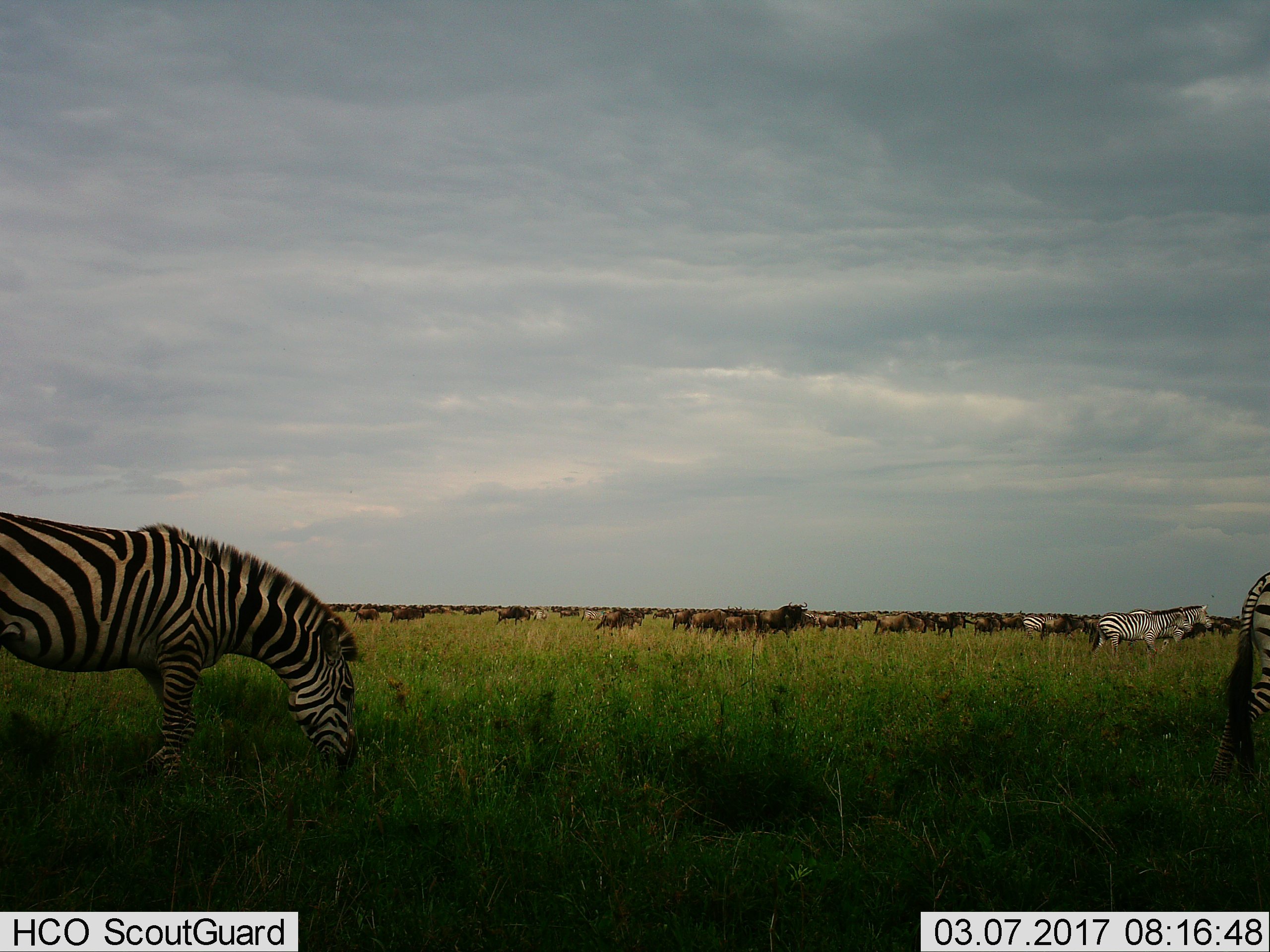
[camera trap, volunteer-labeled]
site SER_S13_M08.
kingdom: Animalia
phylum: Chordata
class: Mammalia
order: Perissodactyla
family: Equidae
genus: Equus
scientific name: Equus quagga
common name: plains zebra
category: zebraplains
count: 5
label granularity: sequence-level